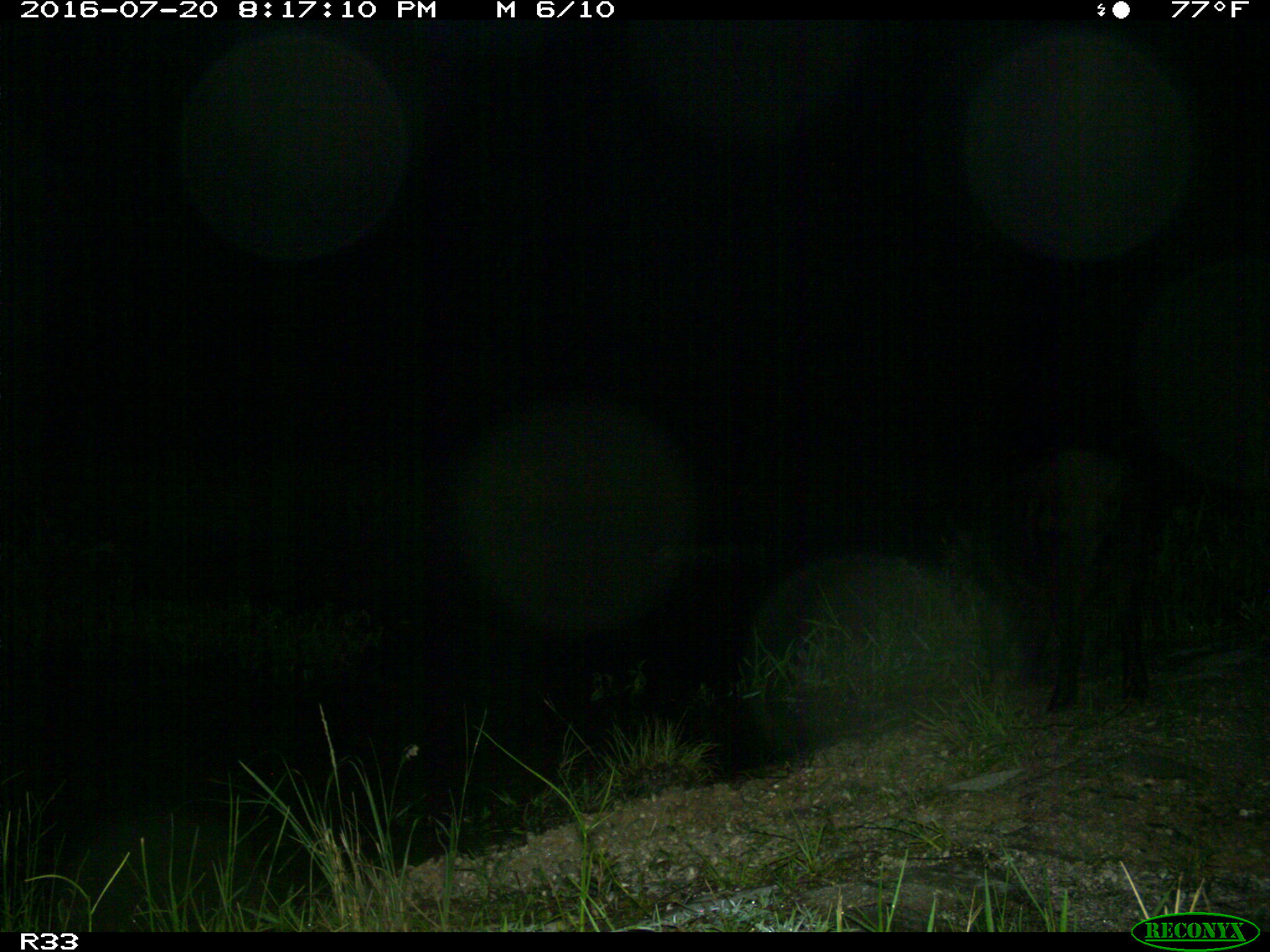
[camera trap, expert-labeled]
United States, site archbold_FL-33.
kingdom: Animalia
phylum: Chordata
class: Mammalia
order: Artiodactyla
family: Suidae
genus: Sus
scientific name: Sus scrofa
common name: wild boar